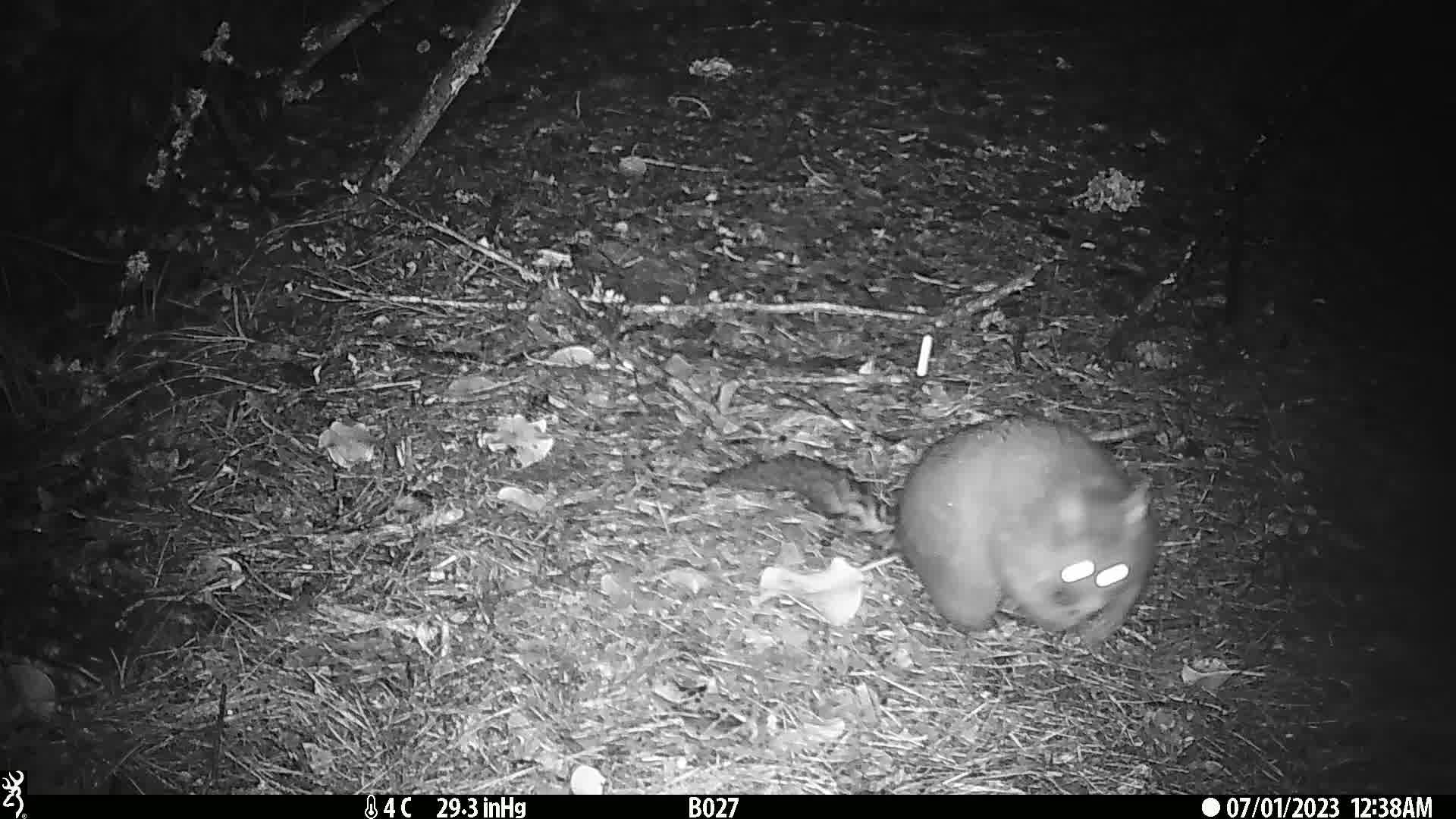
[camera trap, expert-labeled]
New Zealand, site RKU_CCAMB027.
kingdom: Animalia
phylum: Chordata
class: Mammalia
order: Diprotodontia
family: Phalangeridae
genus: Trichosurus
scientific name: Trichosurus vulpecula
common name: common brushtail possum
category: possum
Possum (common brushtail possum) (Trichosurus vulpecula).